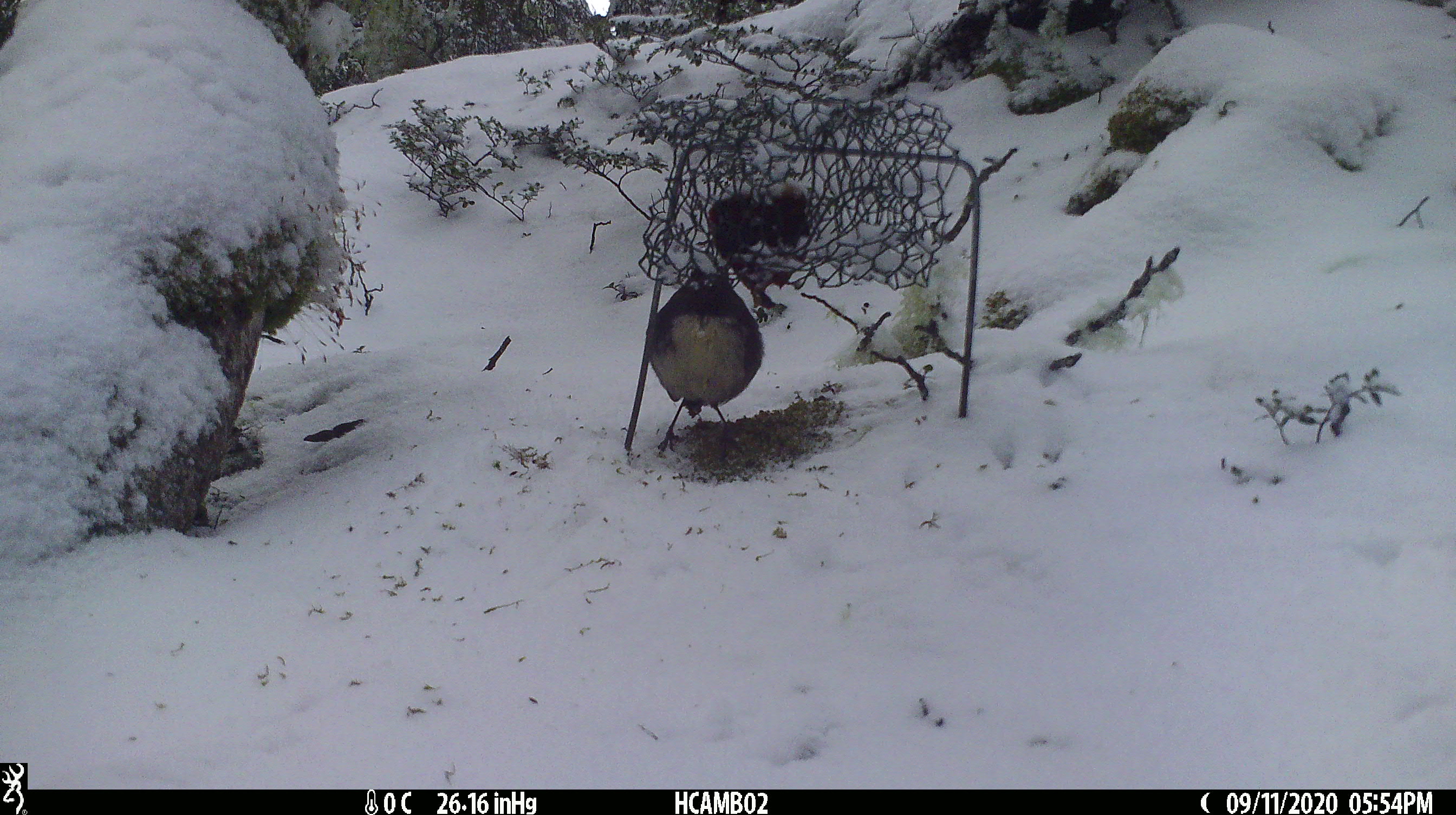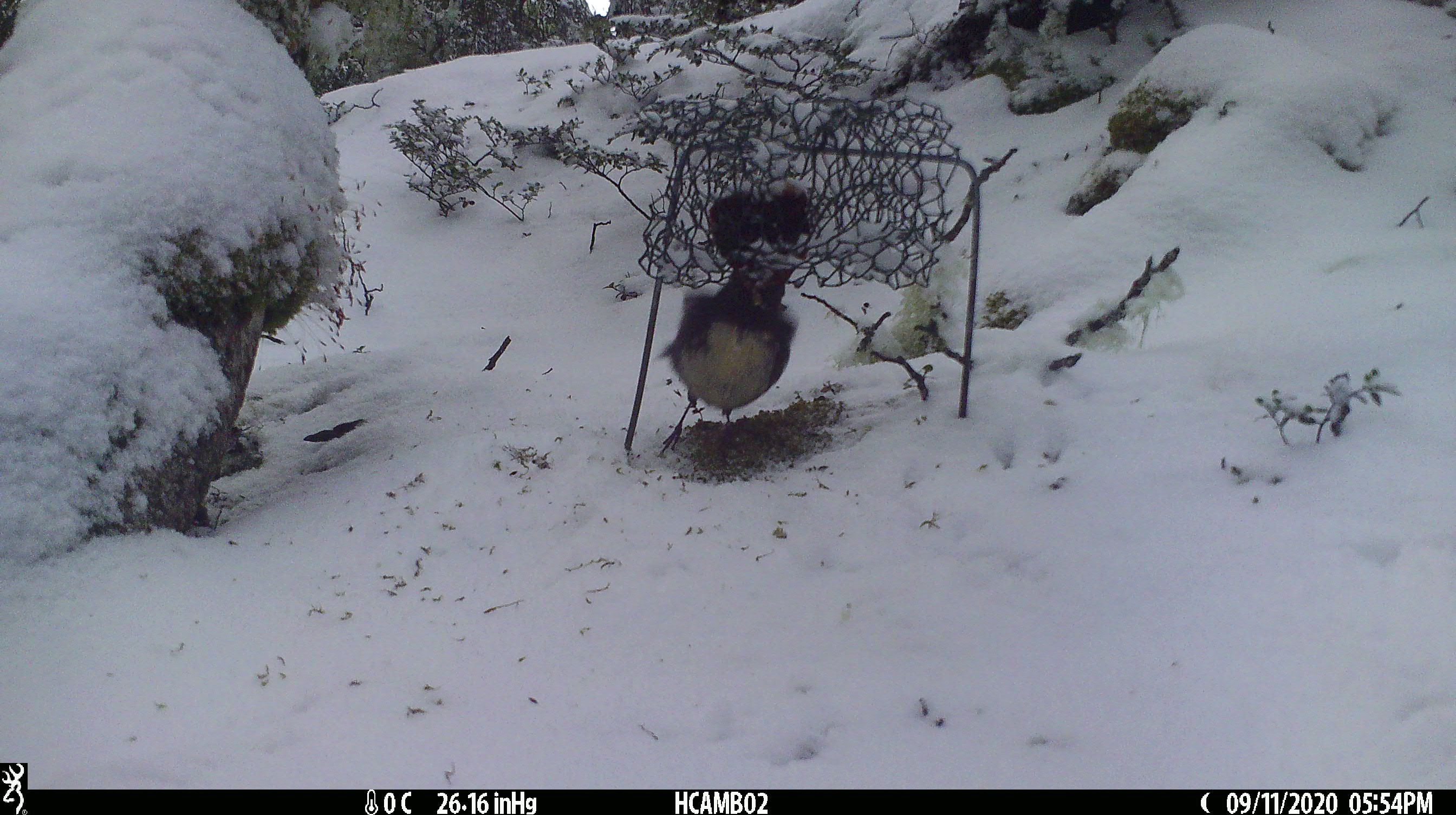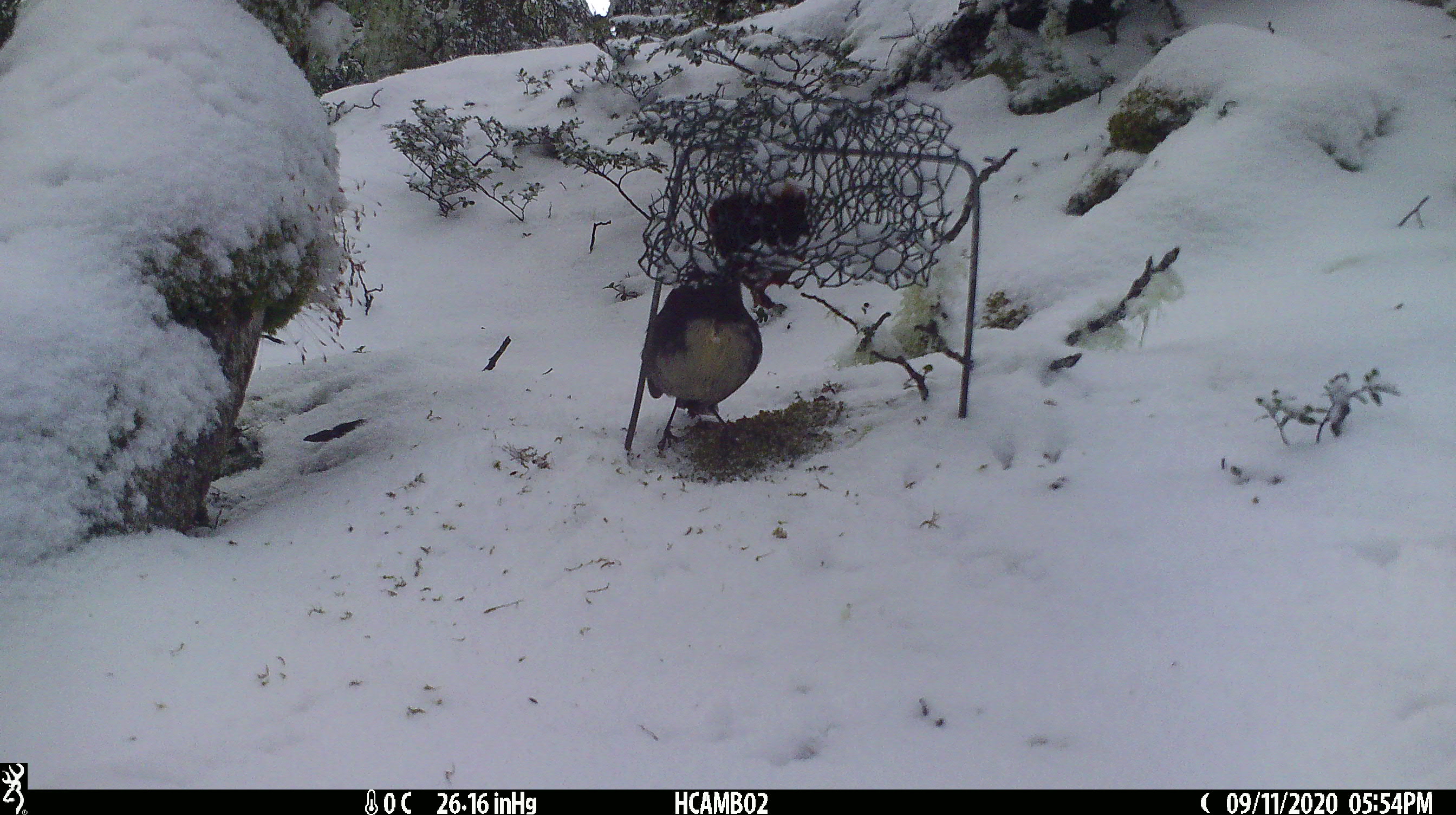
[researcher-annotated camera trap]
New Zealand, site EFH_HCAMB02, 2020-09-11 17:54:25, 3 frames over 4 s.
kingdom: Animalia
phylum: Chordata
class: Aves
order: Passeriformes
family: Petroicidae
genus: Petroica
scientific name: Petroica australis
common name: new zealand robin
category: robin